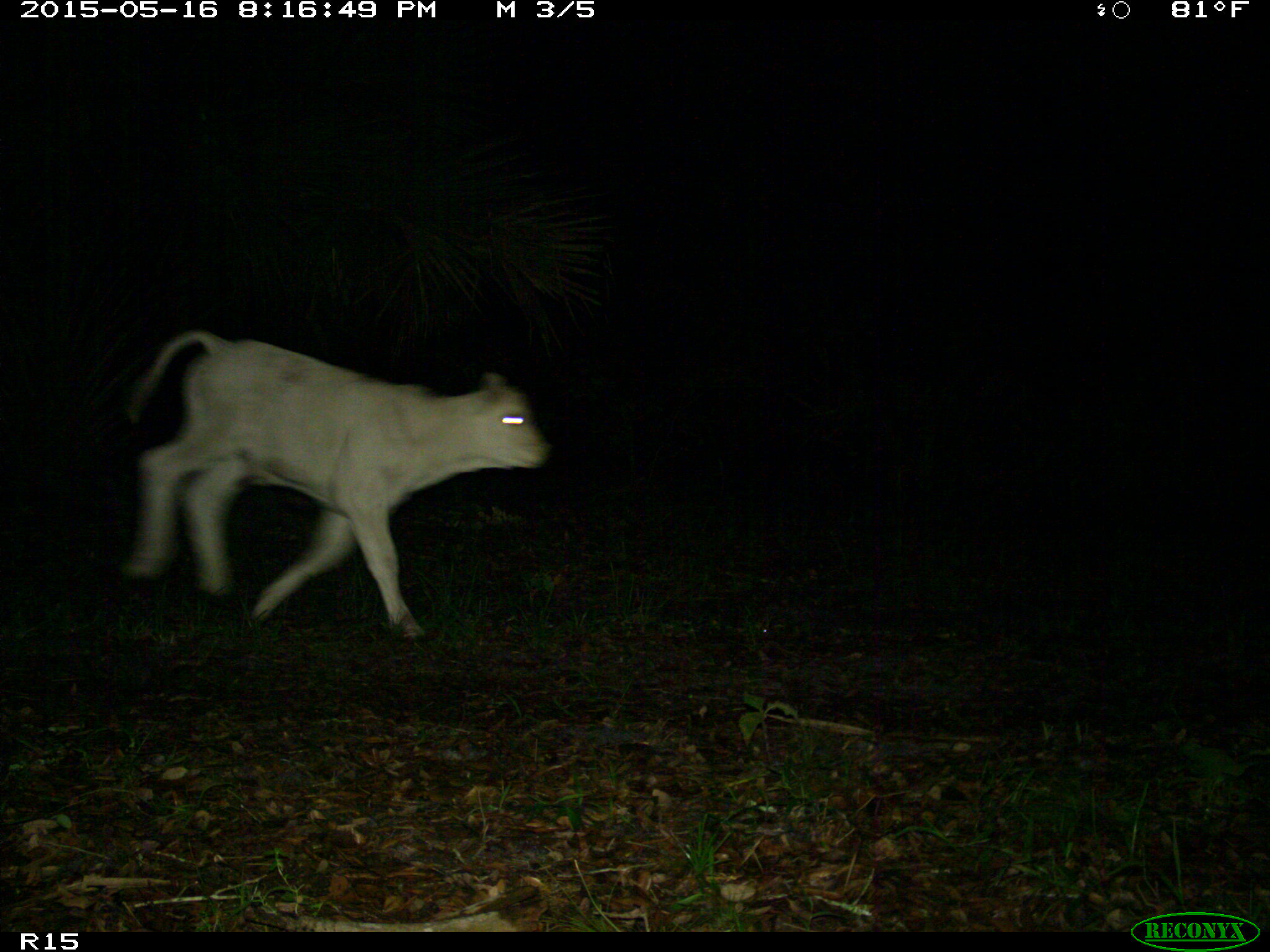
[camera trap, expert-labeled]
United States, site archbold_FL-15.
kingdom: Animalia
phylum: Chordata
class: Mammalia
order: Artiodactyla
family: Bovidae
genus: Bos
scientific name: Bos taurus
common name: domestic cow